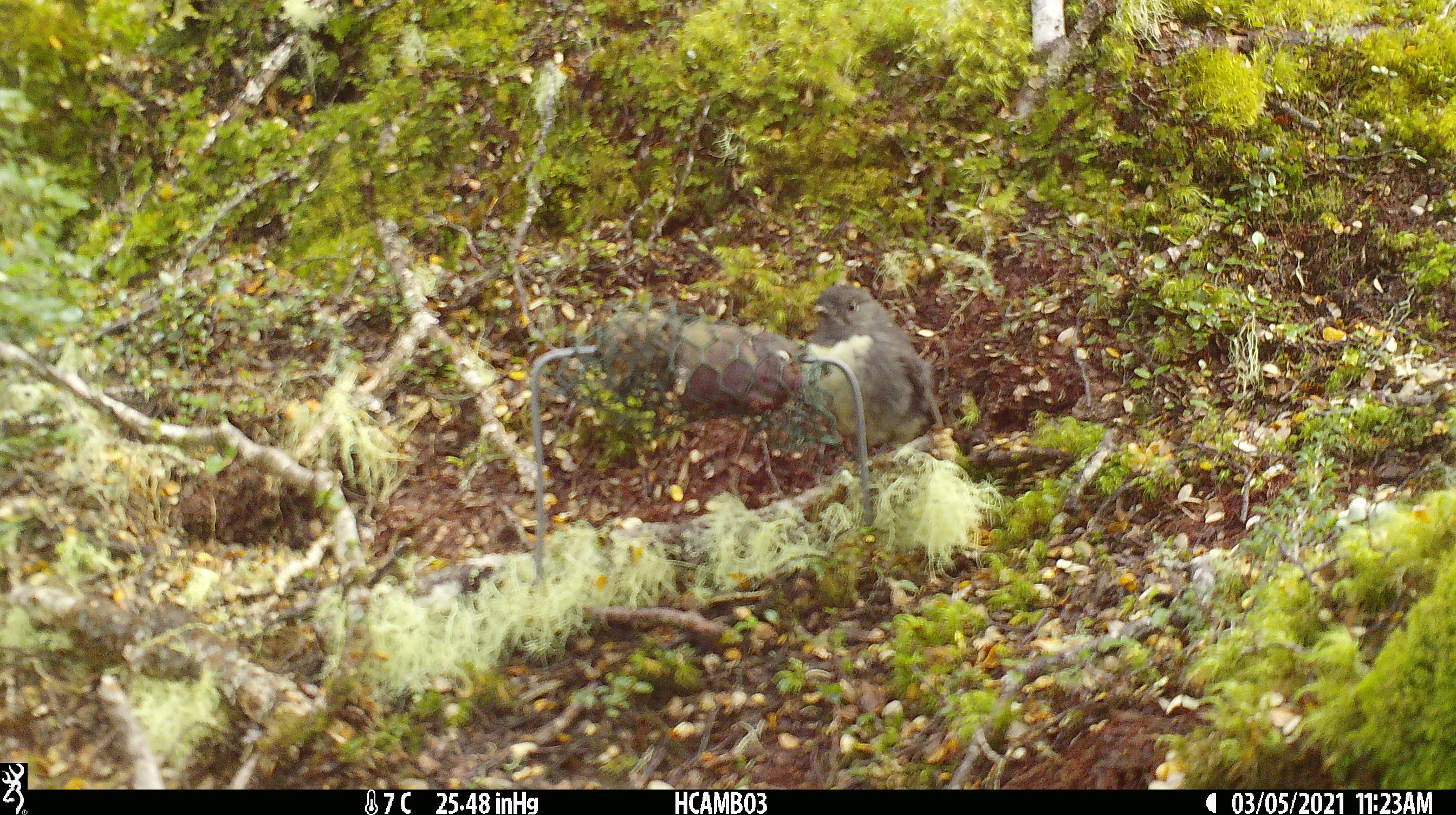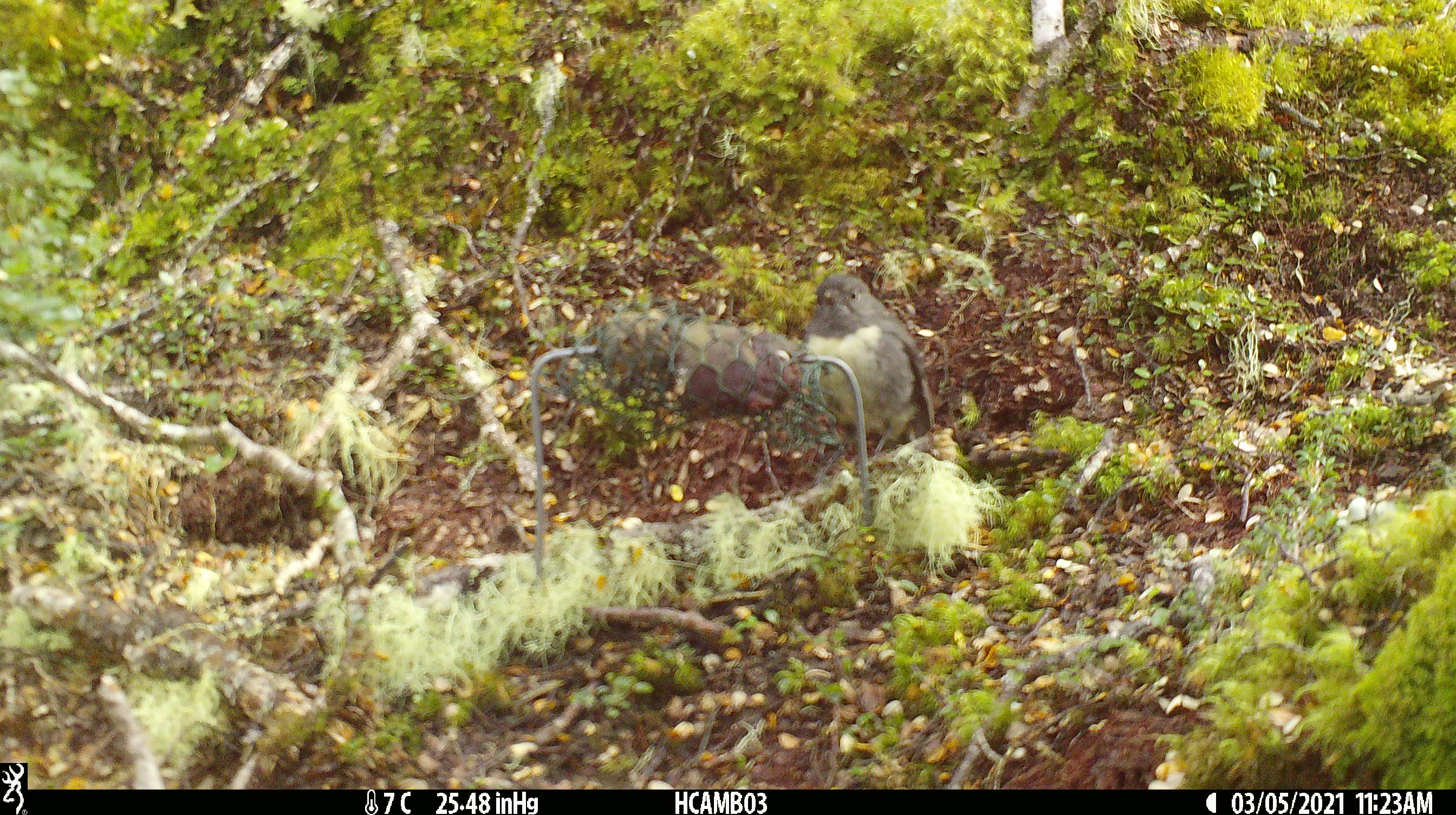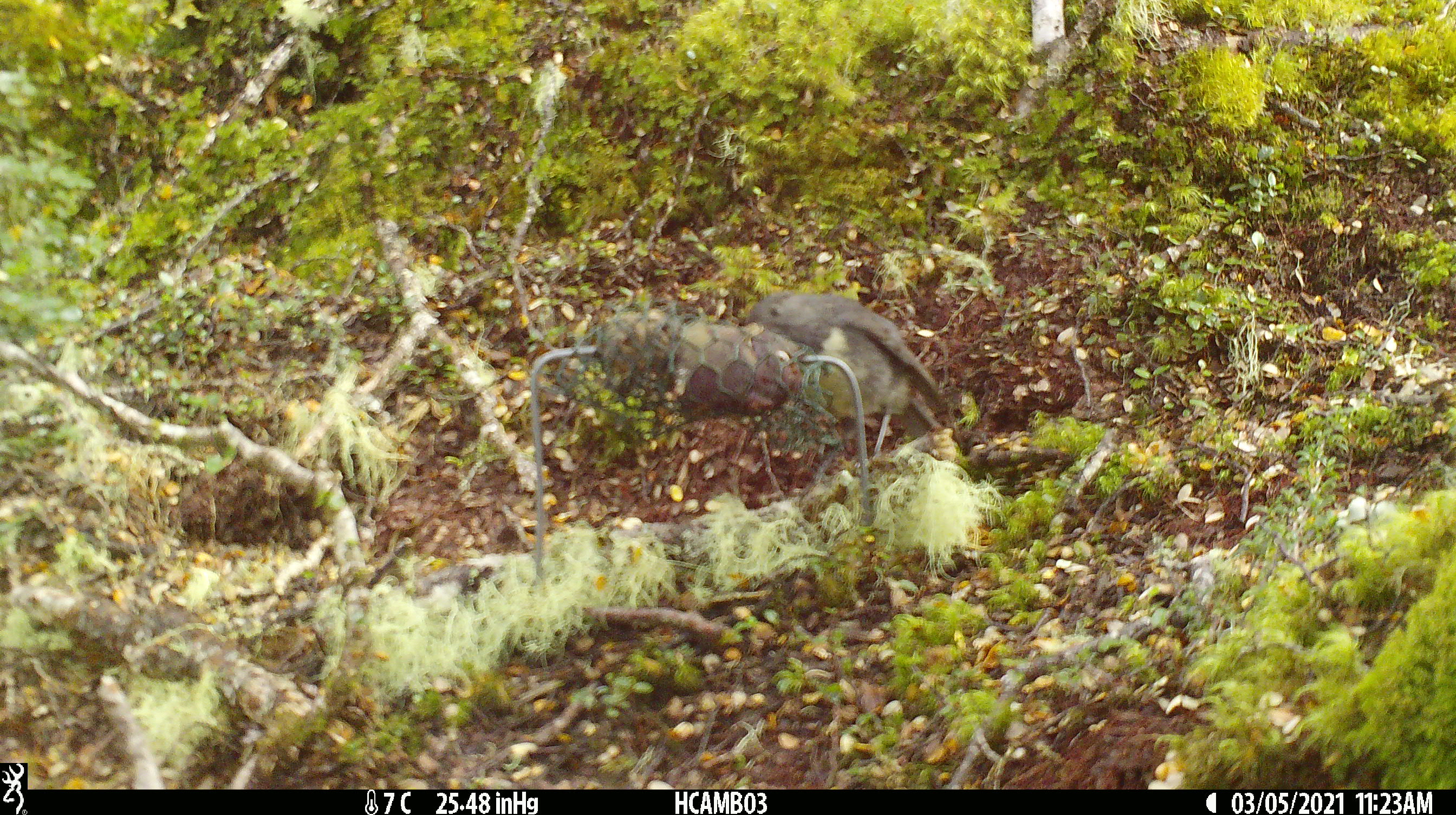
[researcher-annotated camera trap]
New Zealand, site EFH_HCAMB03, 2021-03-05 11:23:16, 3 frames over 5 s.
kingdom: Animalia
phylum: Chordata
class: Aves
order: Passeriformes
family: Petroicidae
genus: Petroica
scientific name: Petroica australis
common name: new zealand robin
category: robin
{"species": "robin (new zealand robin) (Petroica australis)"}